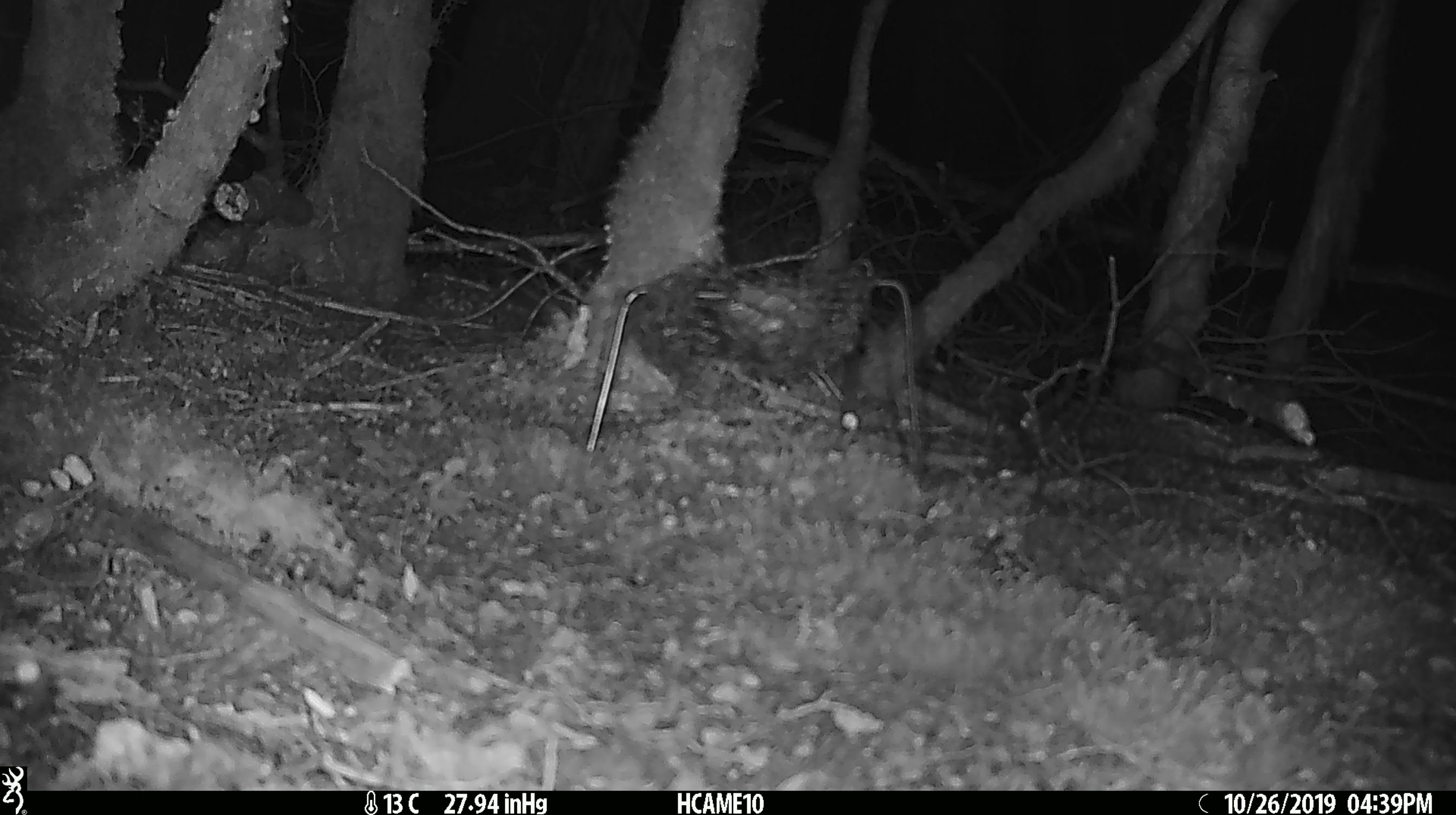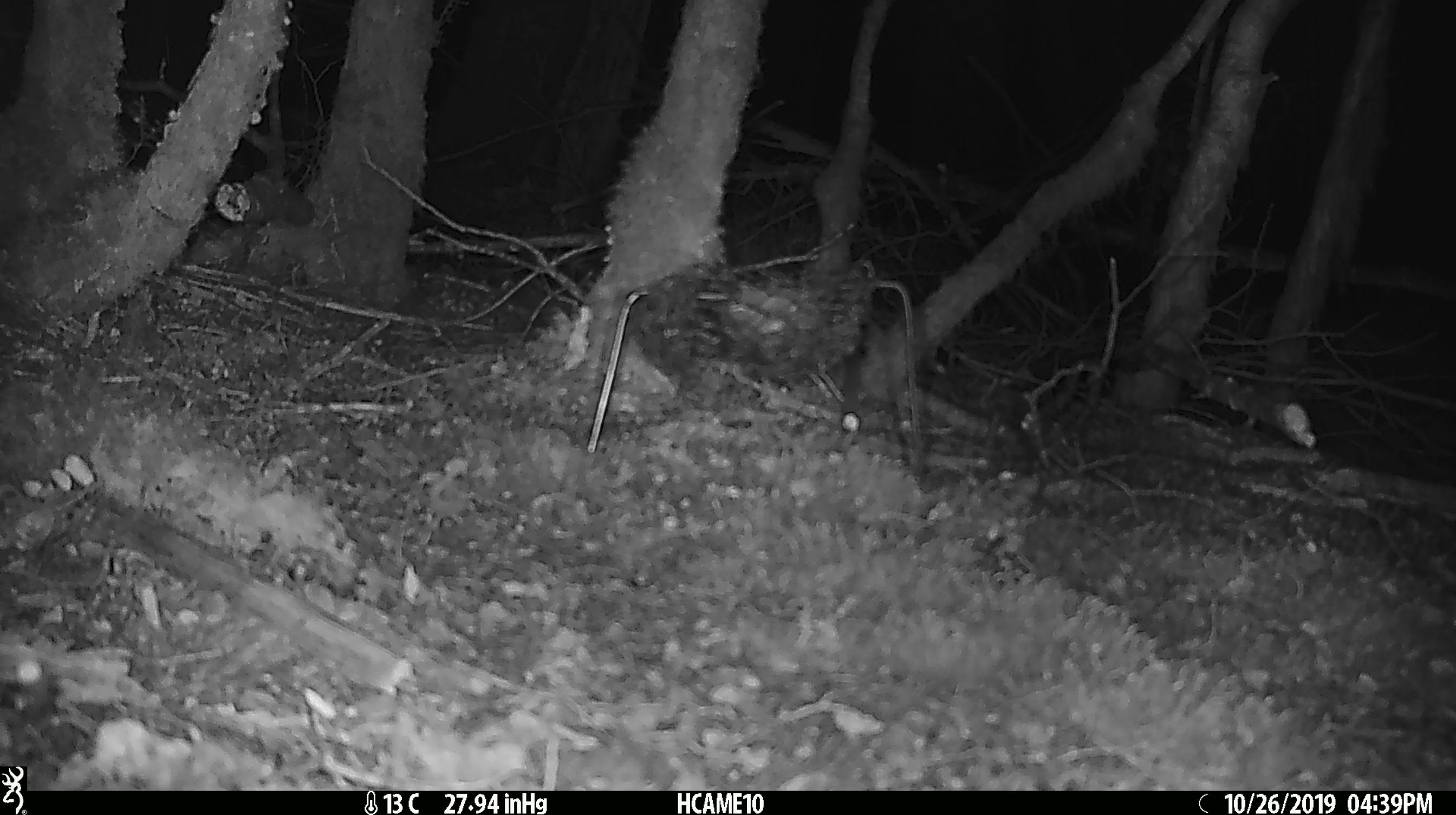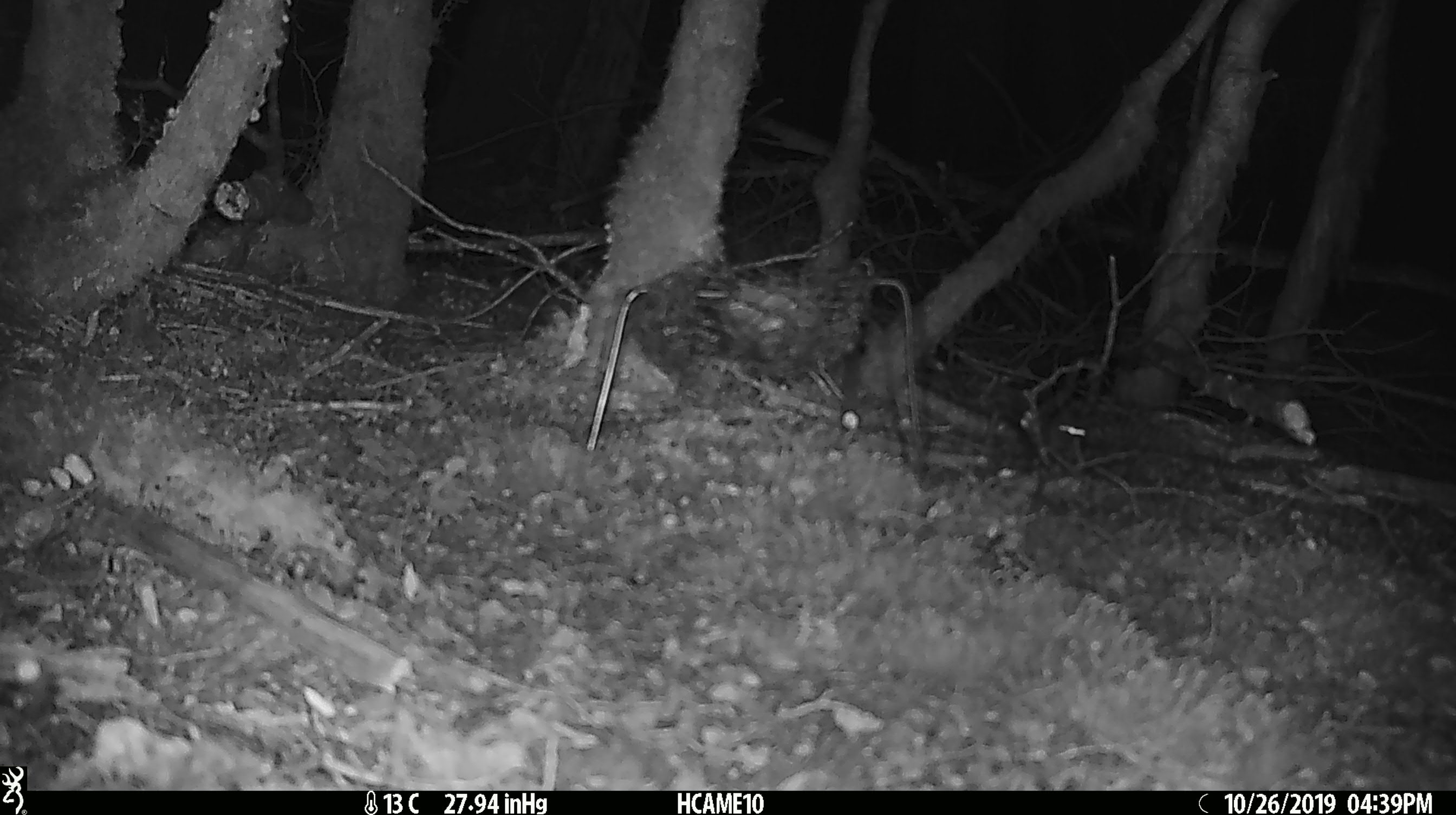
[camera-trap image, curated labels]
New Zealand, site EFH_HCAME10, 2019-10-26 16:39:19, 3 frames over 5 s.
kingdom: Animalia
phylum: Chordata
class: Mammalia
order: Rodentia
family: Muridae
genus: Mus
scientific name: Mus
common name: mouse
Mouse (Mus).